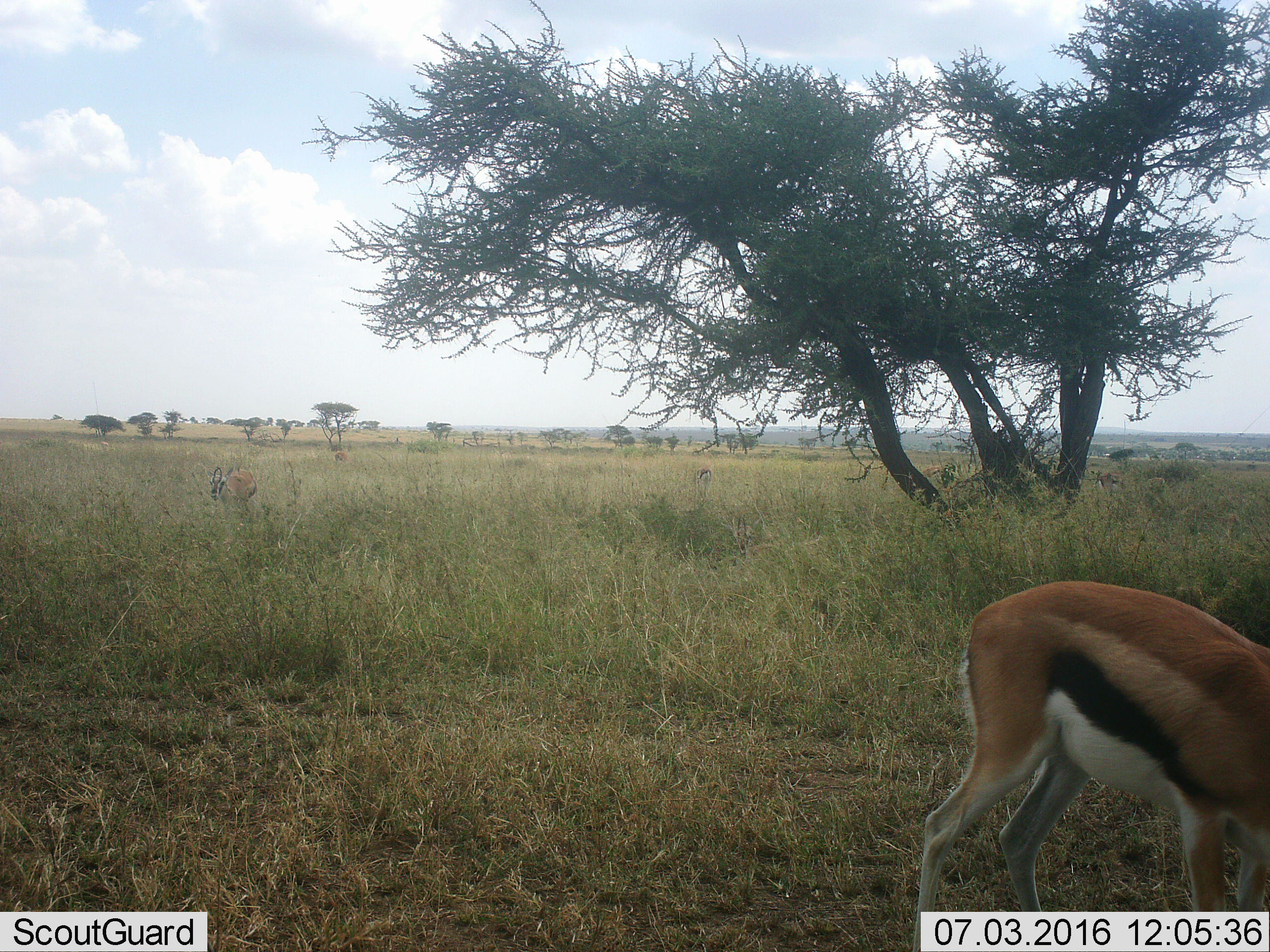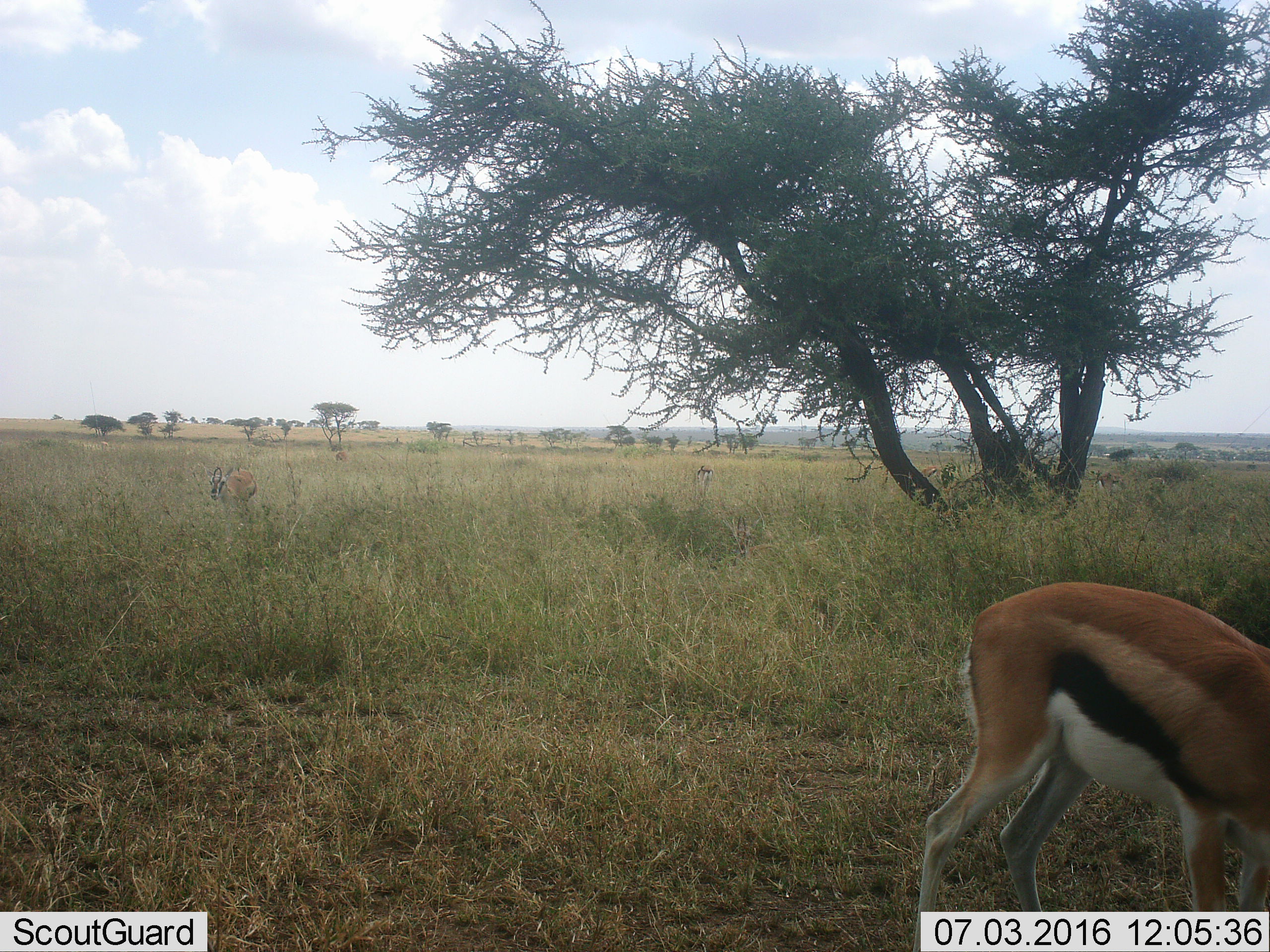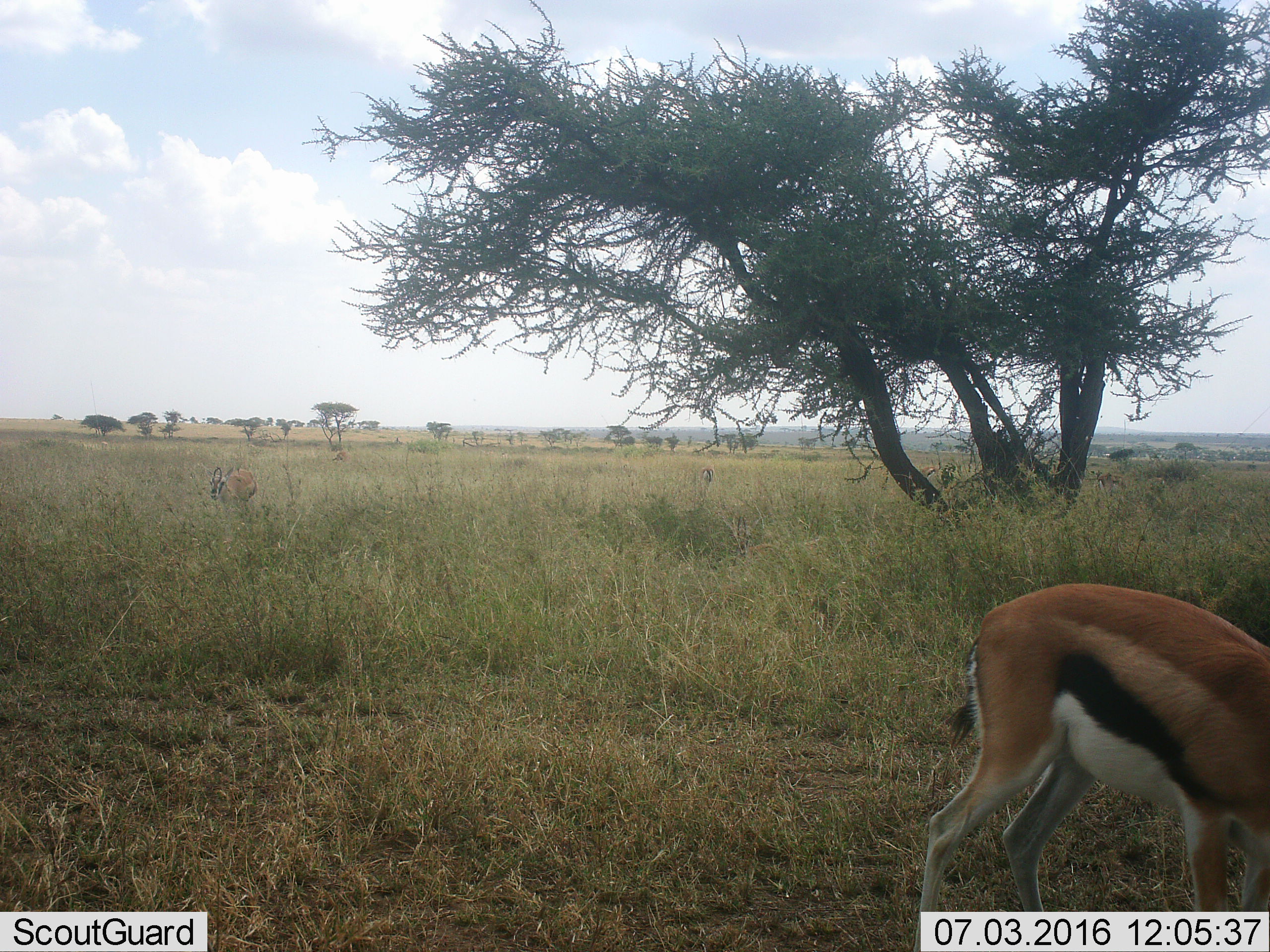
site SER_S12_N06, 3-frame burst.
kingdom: Animalia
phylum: Chordata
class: Mammalia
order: Artiodactyla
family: Bovidae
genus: Eudorcas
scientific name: Eudorcas thomsonii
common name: thomson's gazelle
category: gazellethomsons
Gazellethomsons (thomson's gazelle) (Eudorcas thomsonii), count 6. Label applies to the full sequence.